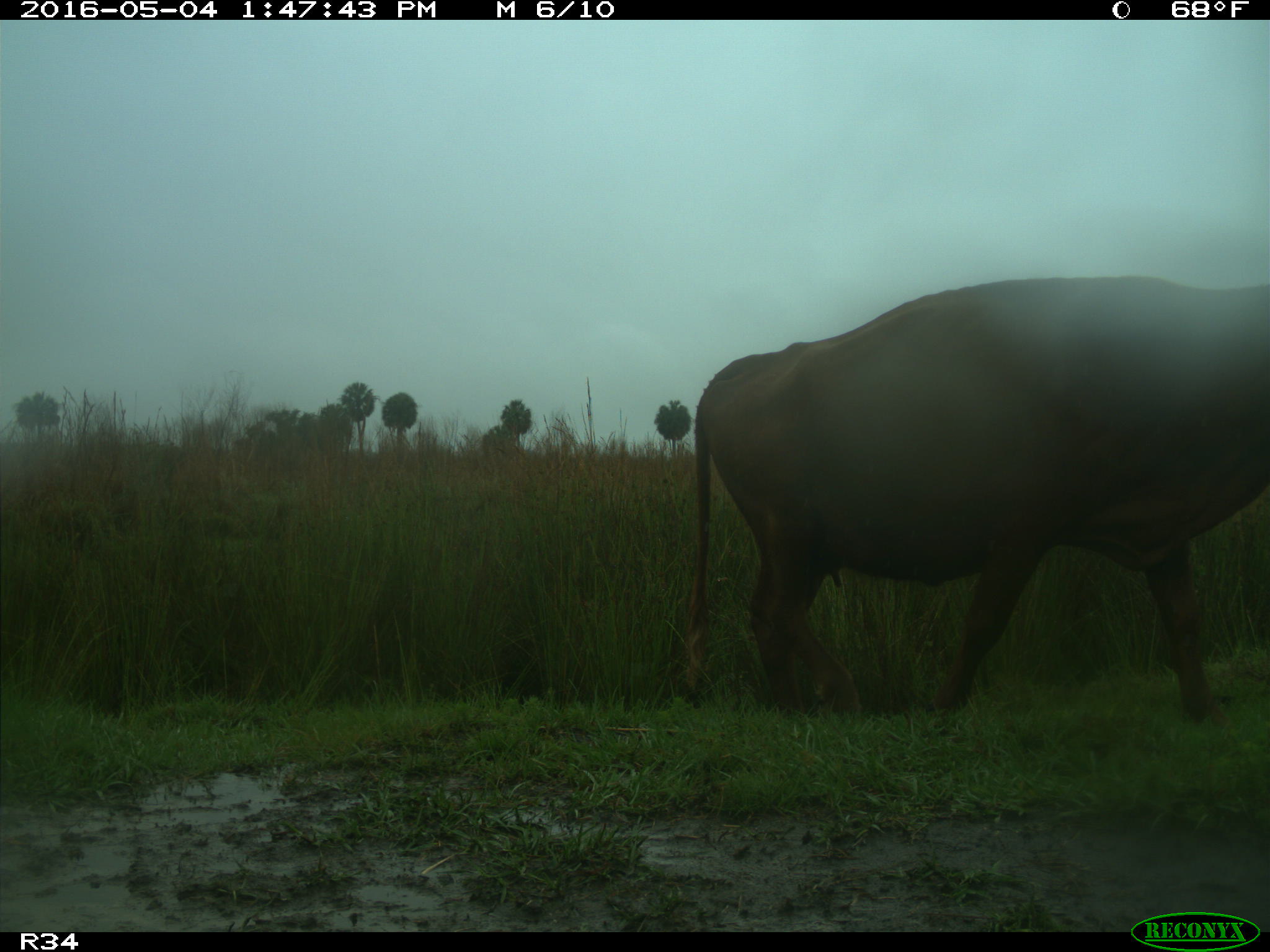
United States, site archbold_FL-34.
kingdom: Animalia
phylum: Chordata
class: Mammalia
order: Artiodactyla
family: Bovidae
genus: Bos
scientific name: Bos taurus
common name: domestic cow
Bos taurus (domestic cow).